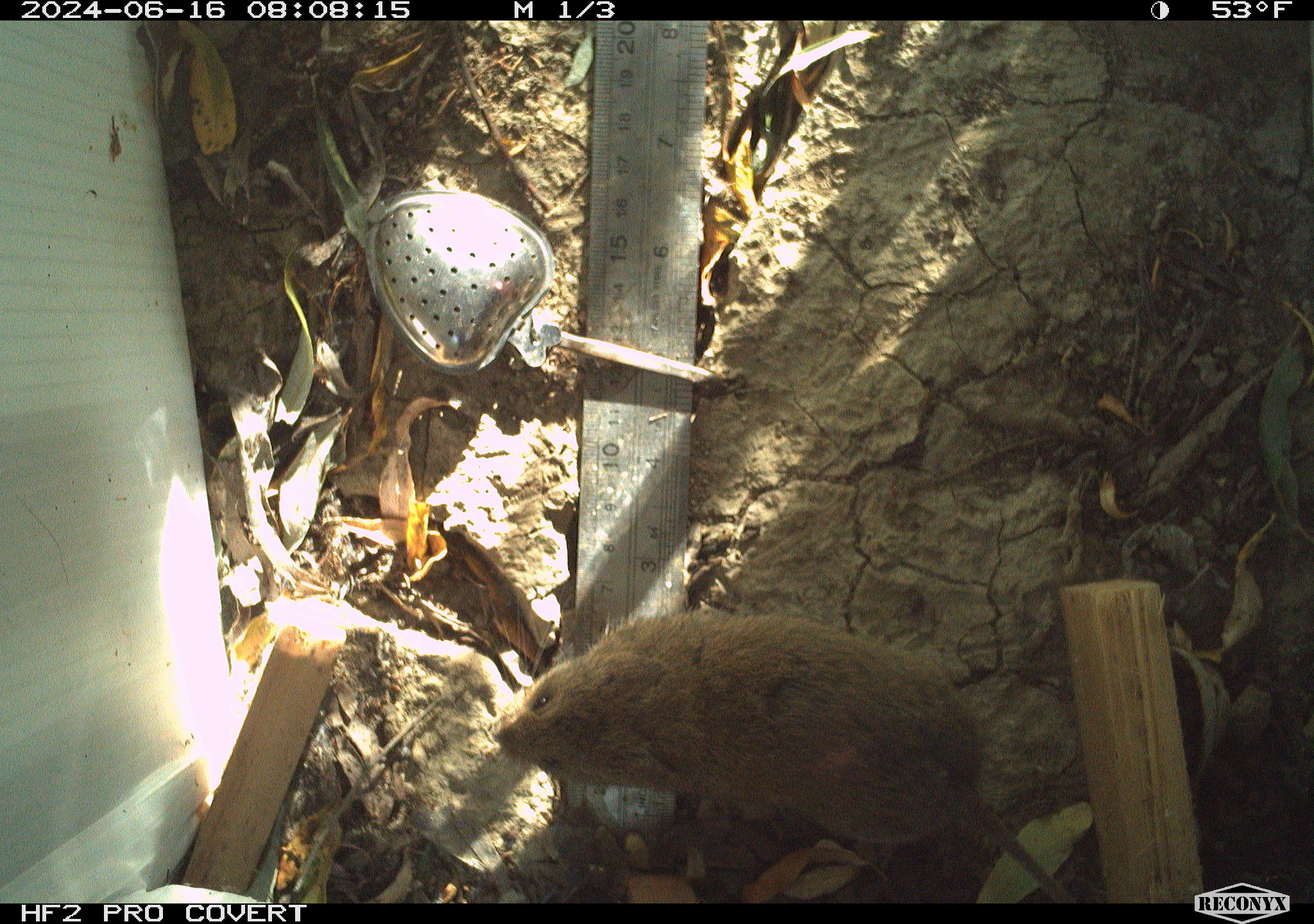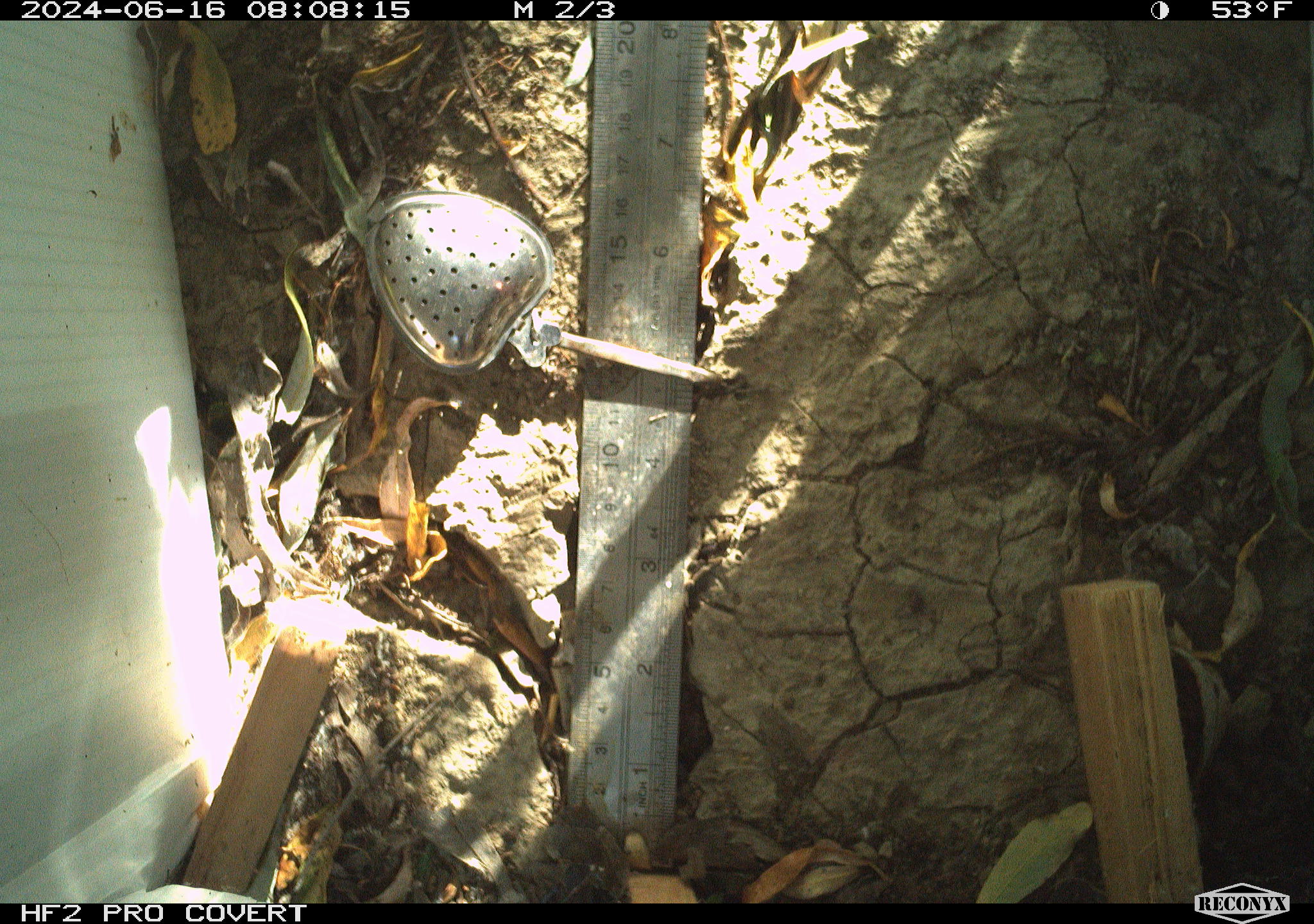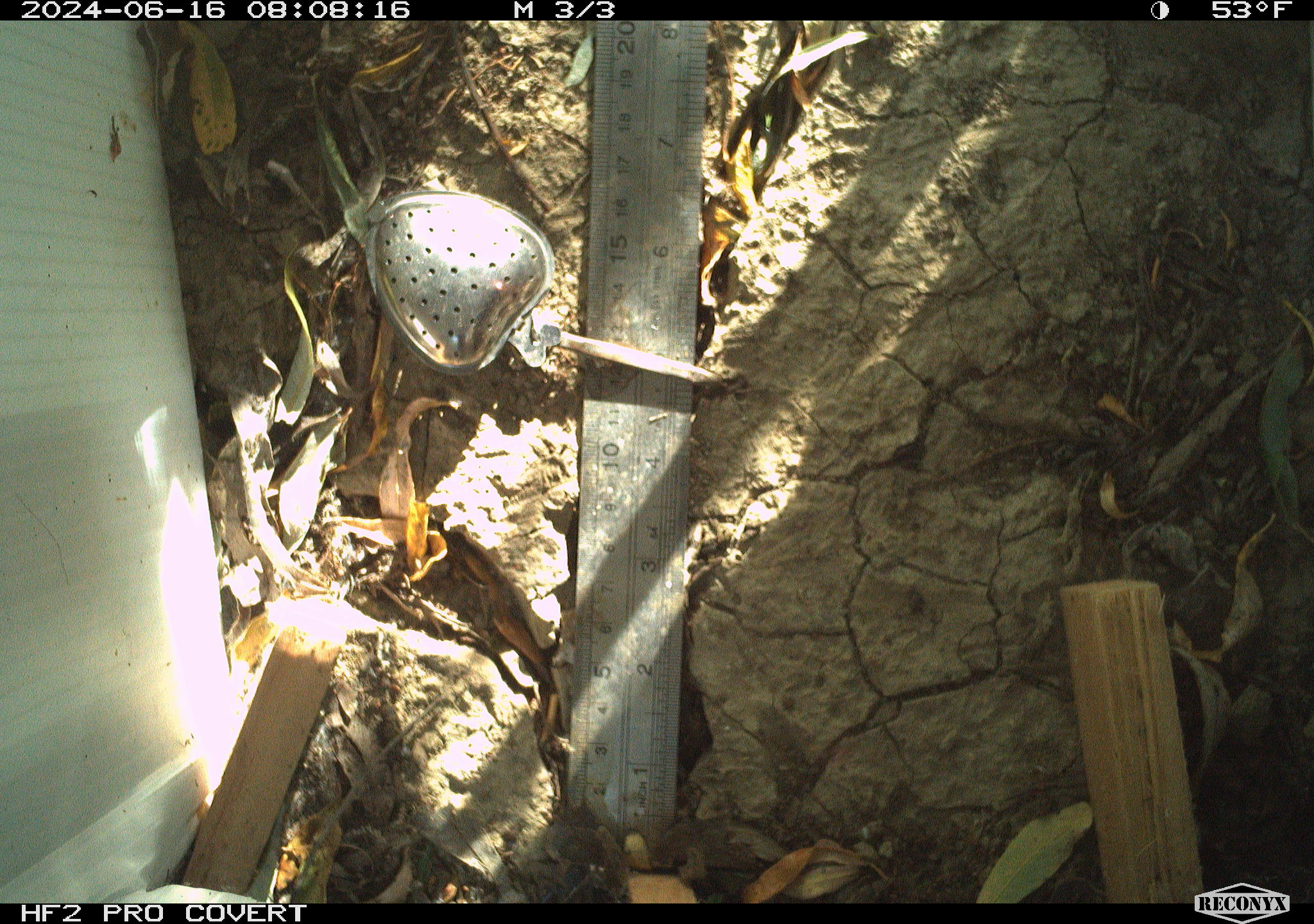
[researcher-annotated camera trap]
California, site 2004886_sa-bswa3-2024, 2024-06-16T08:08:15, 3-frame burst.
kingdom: Animalia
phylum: Chordata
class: Mammalia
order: Rodentia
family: Cricetidae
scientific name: Arvicolinae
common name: voles, lemmings, and muskrats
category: arvicolinae subfamily